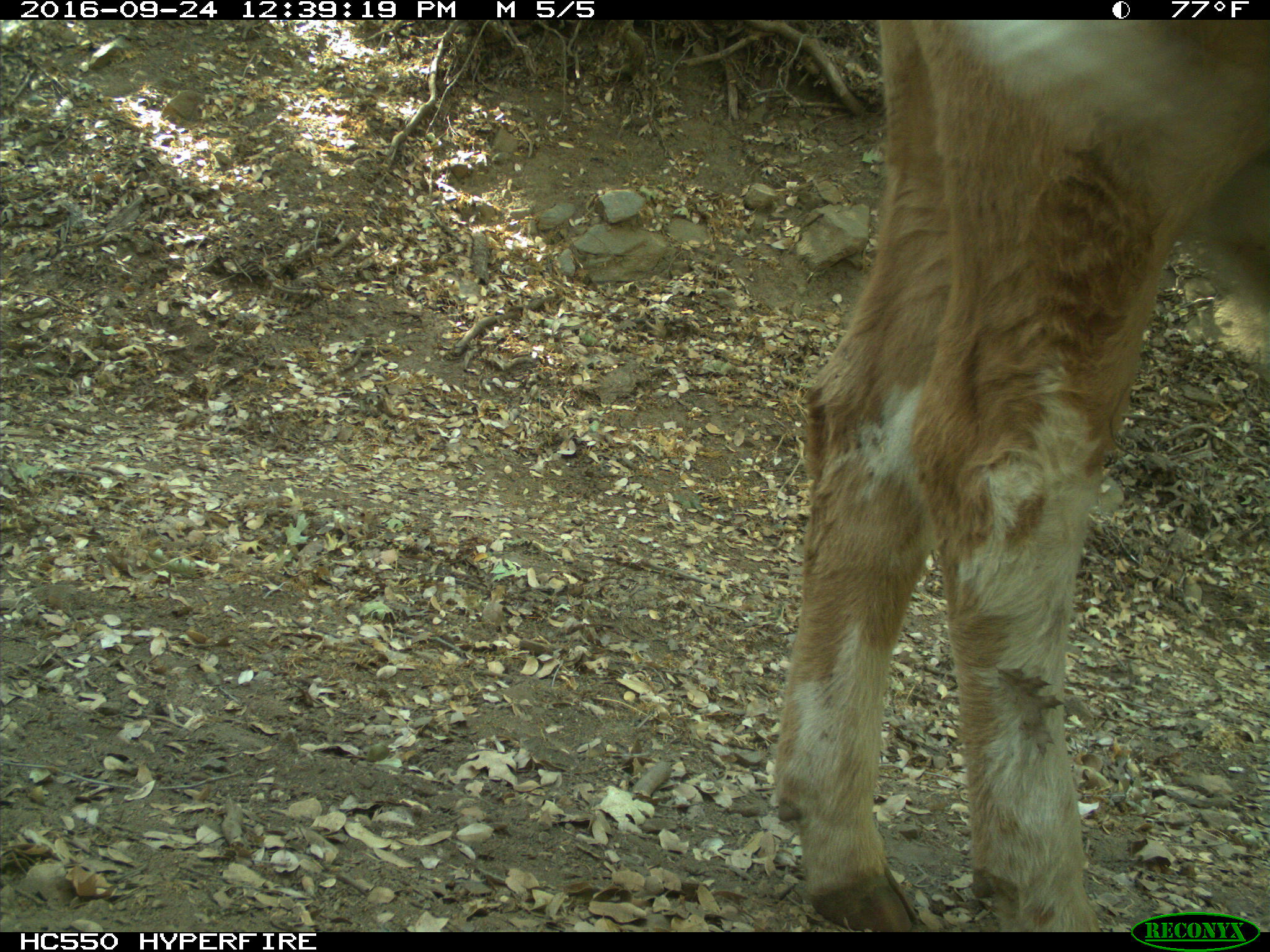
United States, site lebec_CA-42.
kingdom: Animalia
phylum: Chordata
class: Mammalia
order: Artiodactyla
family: Bovidae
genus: Bos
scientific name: Bos taurus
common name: domestic cow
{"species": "Bos taurus (domestic cow)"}